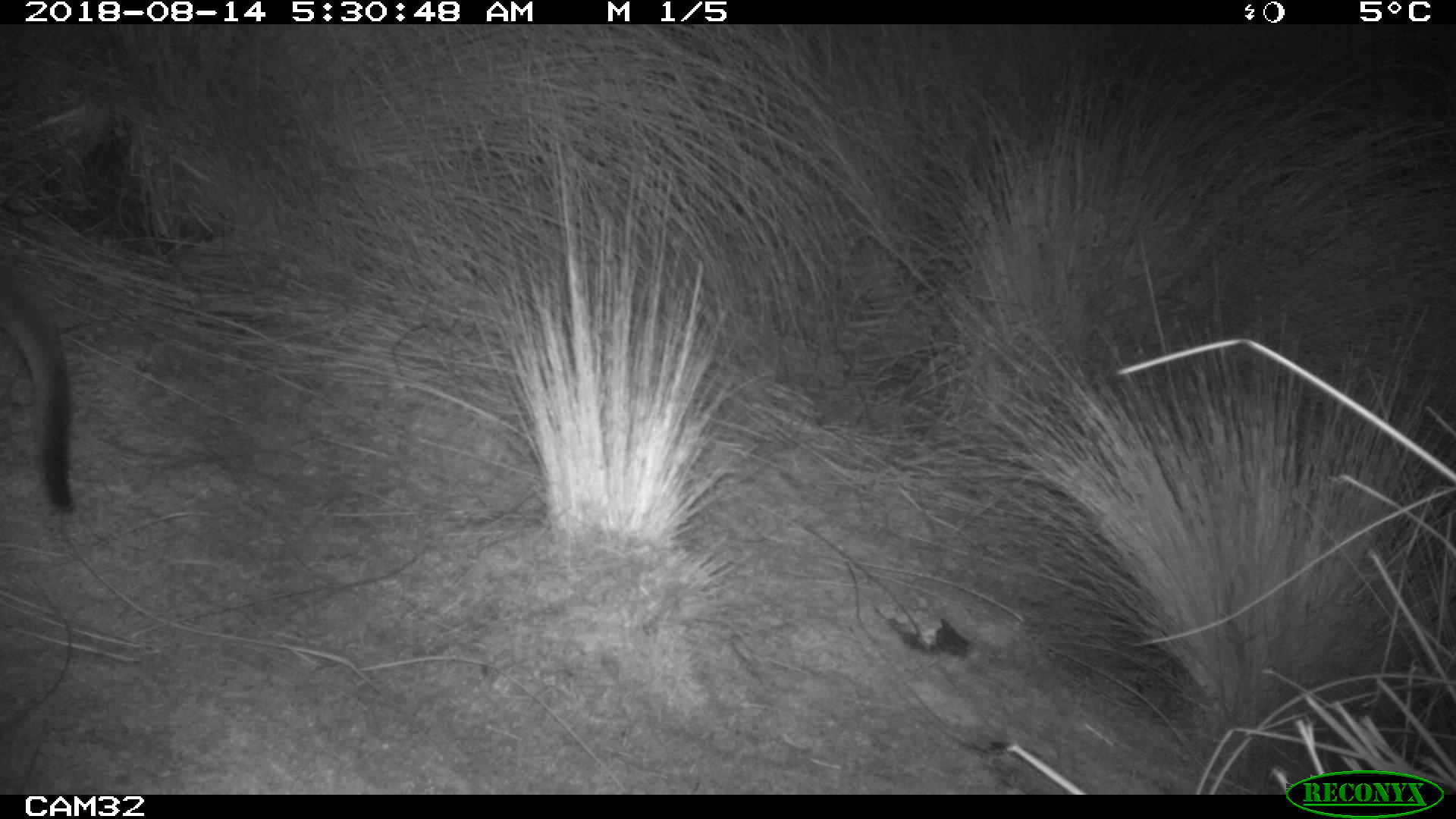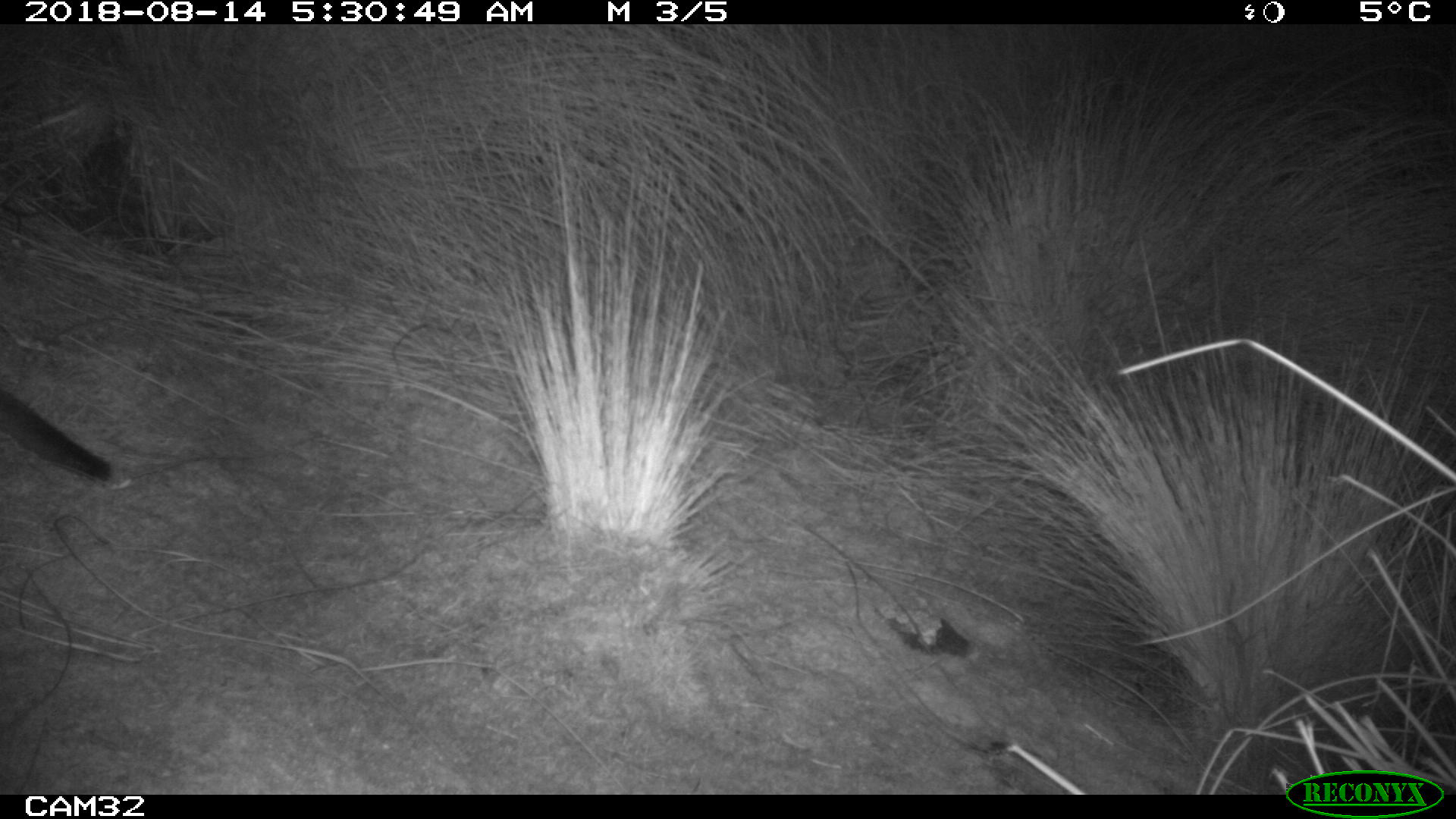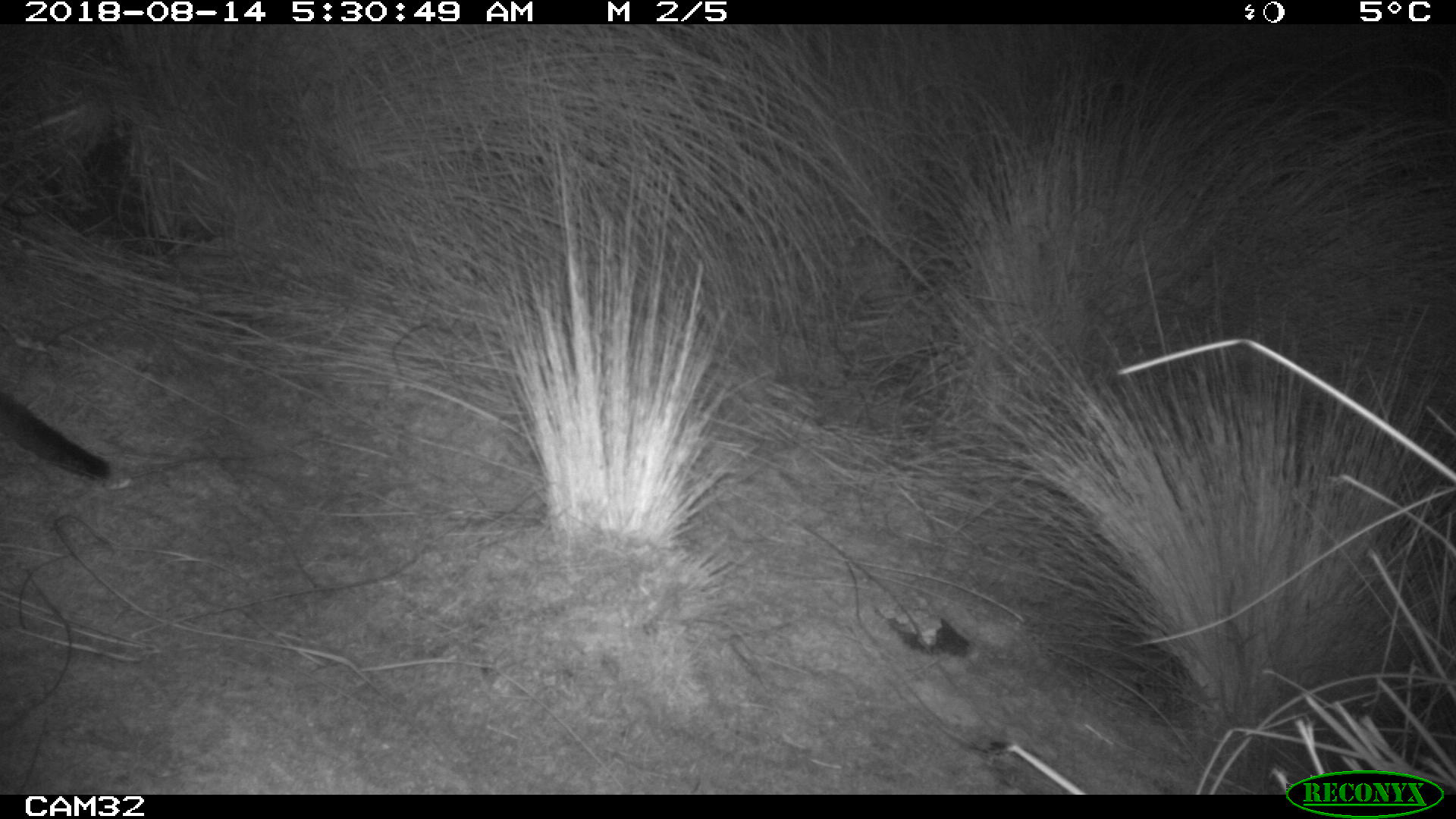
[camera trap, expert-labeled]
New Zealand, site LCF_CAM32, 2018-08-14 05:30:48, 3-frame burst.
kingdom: Animalia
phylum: Chordata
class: Mammalia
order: Diprotodontia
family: Macropodidae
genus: Notamacropus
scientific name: Notamacropus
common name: wallaby